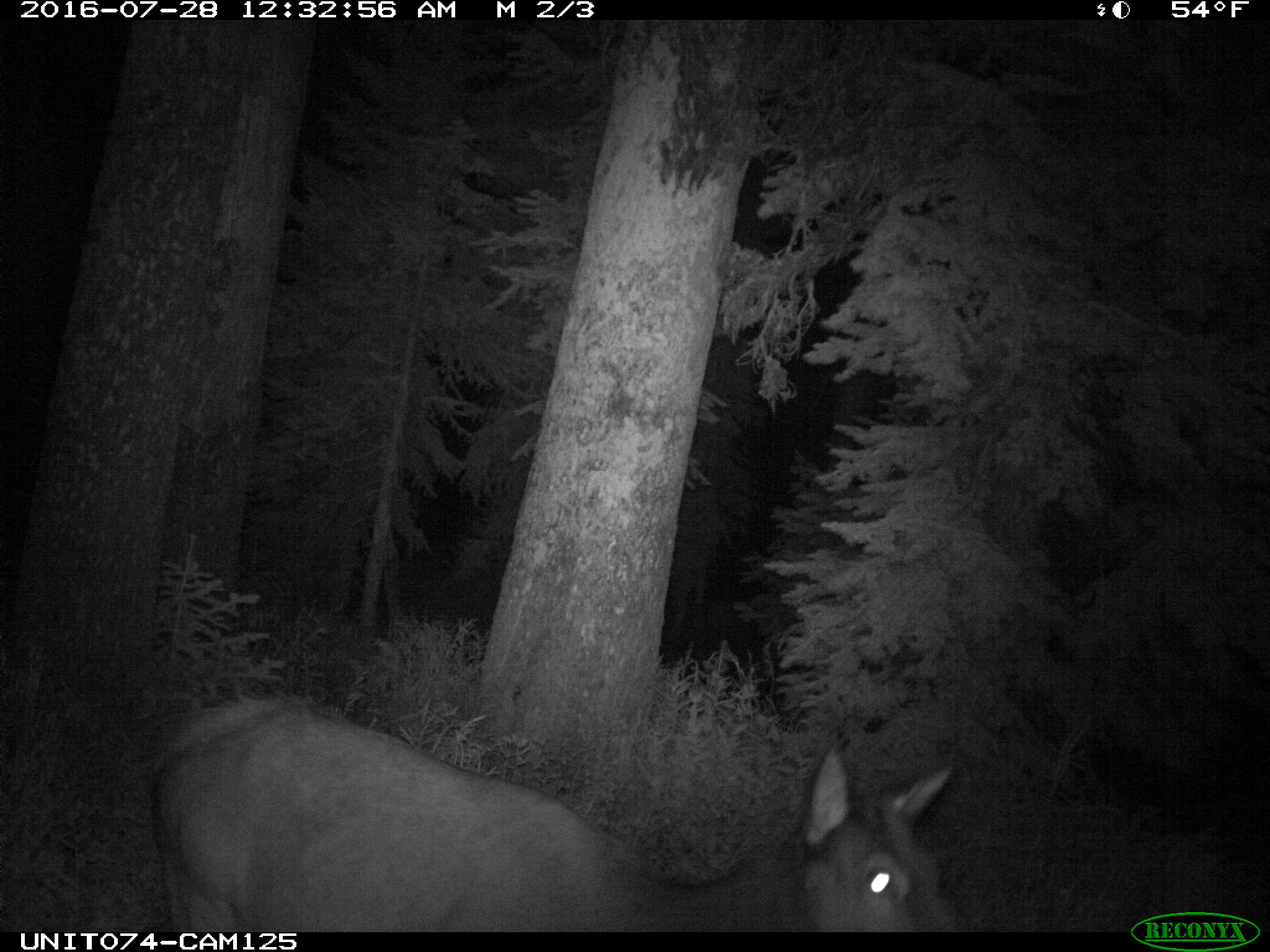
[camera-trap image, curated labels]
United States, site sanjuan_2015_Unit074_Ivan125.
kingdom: Animalia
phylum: Chordata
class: Mammalia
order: Artiodactyla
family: Cervidae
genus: Cervus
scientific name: Cervus elaphus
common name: red deer